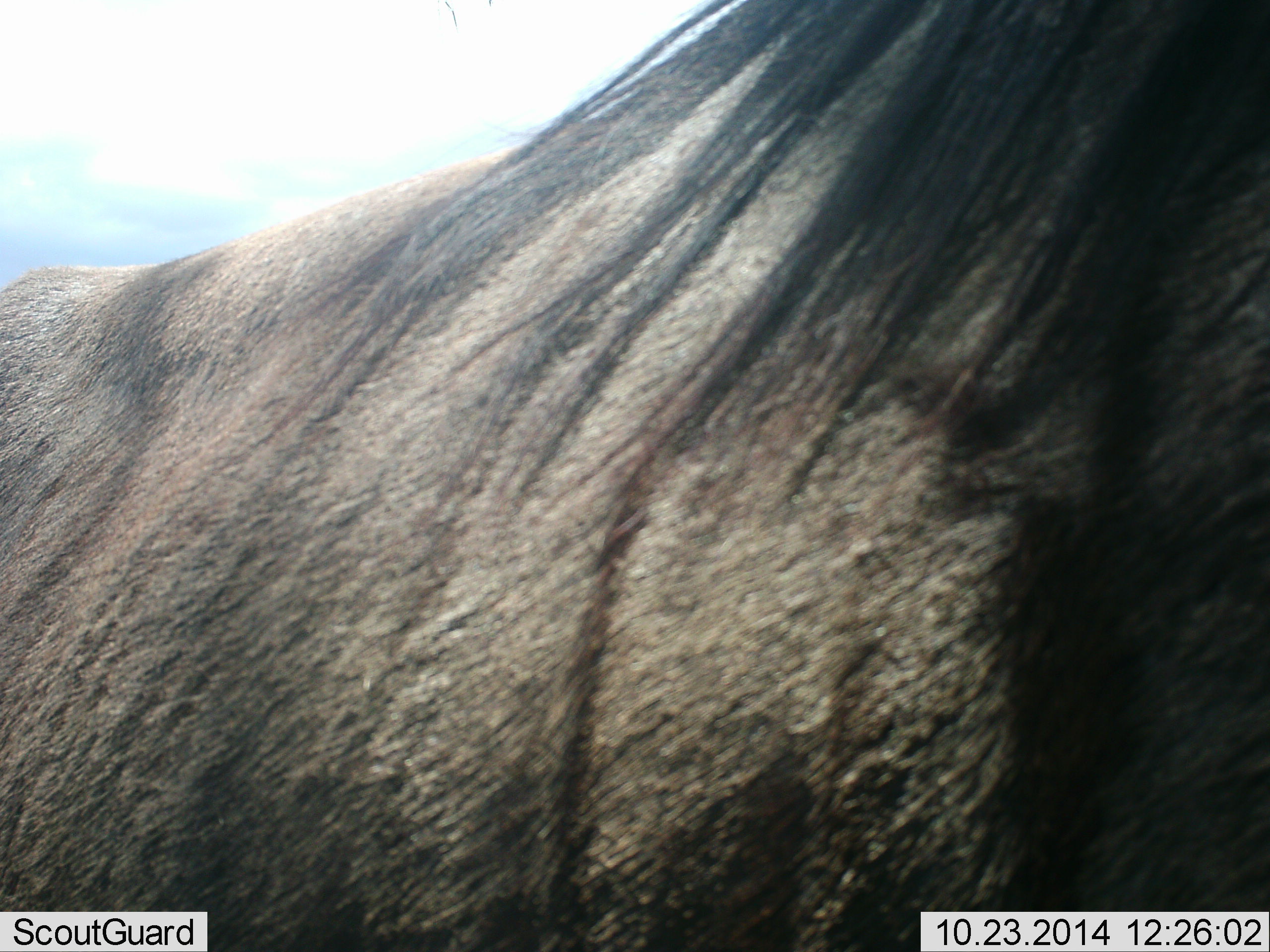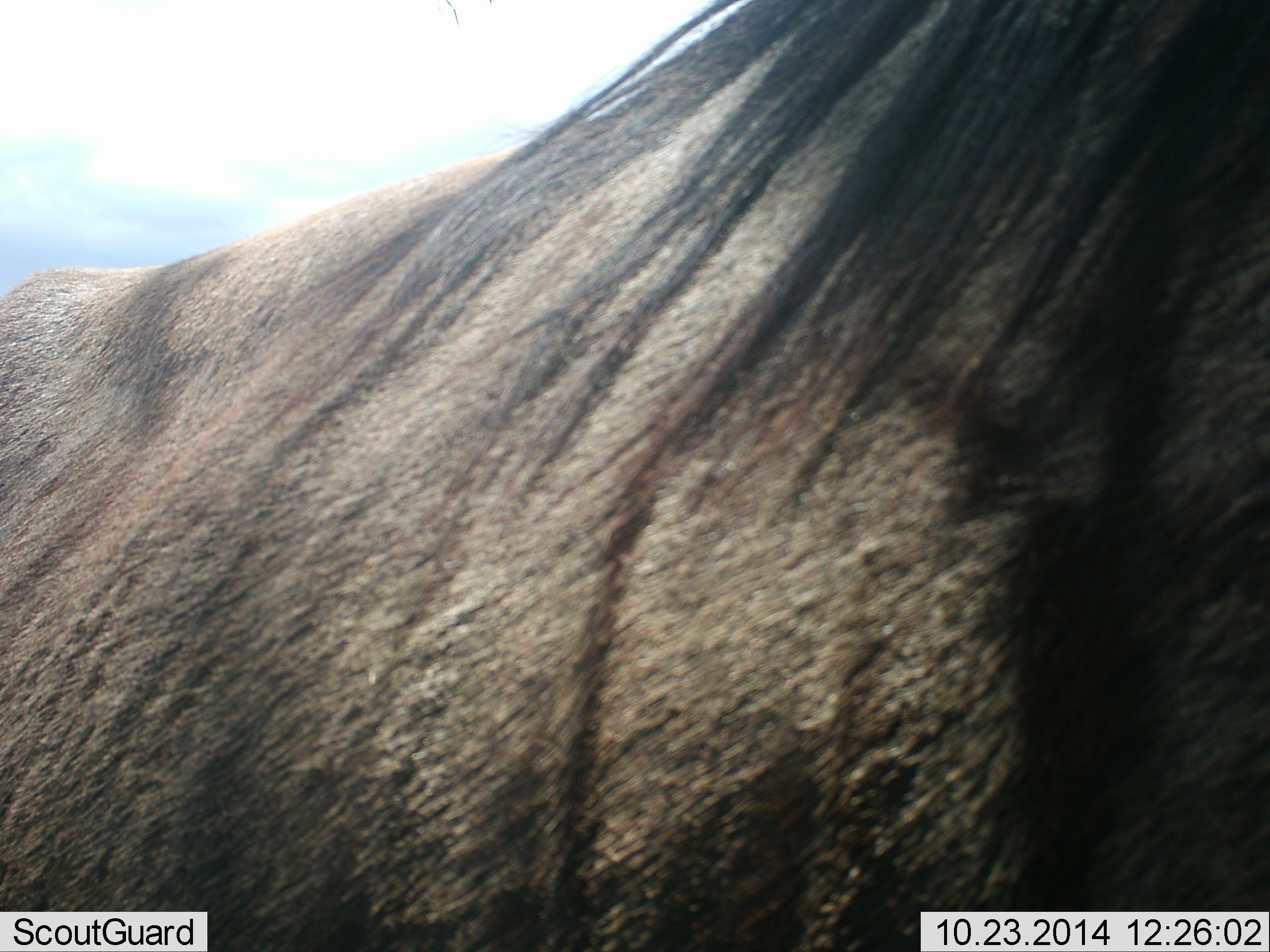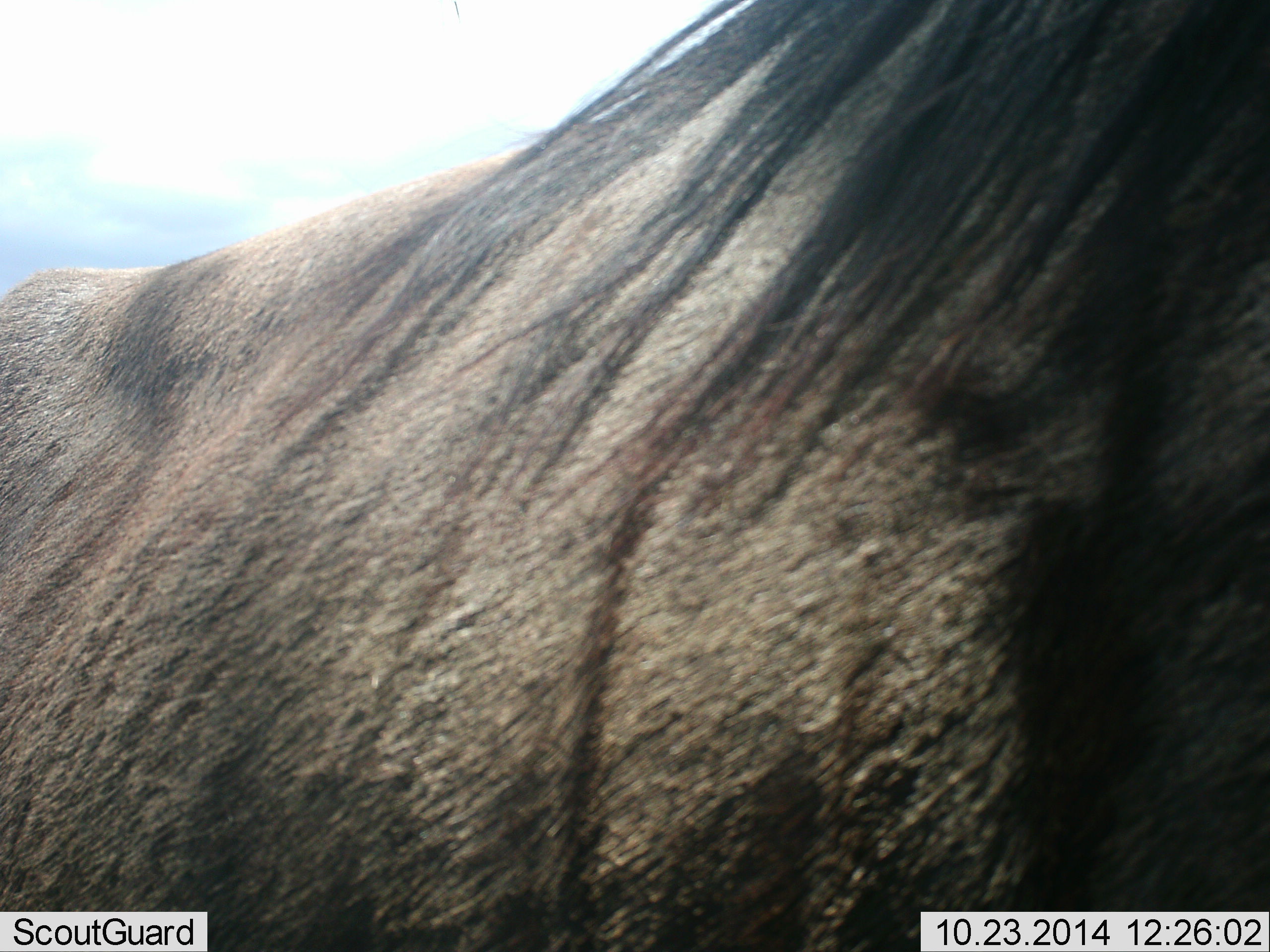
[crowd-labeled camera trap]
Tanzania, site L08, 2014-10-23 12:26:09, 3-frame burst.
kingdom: Animalia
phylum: Chordata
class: Mammalia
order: Artiodactyla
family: Bovidae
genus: Connochaetes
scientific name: Connochaetes taurinus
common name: blue wildebeest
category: wildebeest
Wildebeest (blue wildebeest) (Connochaetes taurinus), count 1. Behavior (volunteer vote fractions): standing 90%, resting 10%, moving 0%, interacting 0%. Young present (vote fraction): 0%. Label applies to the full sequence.